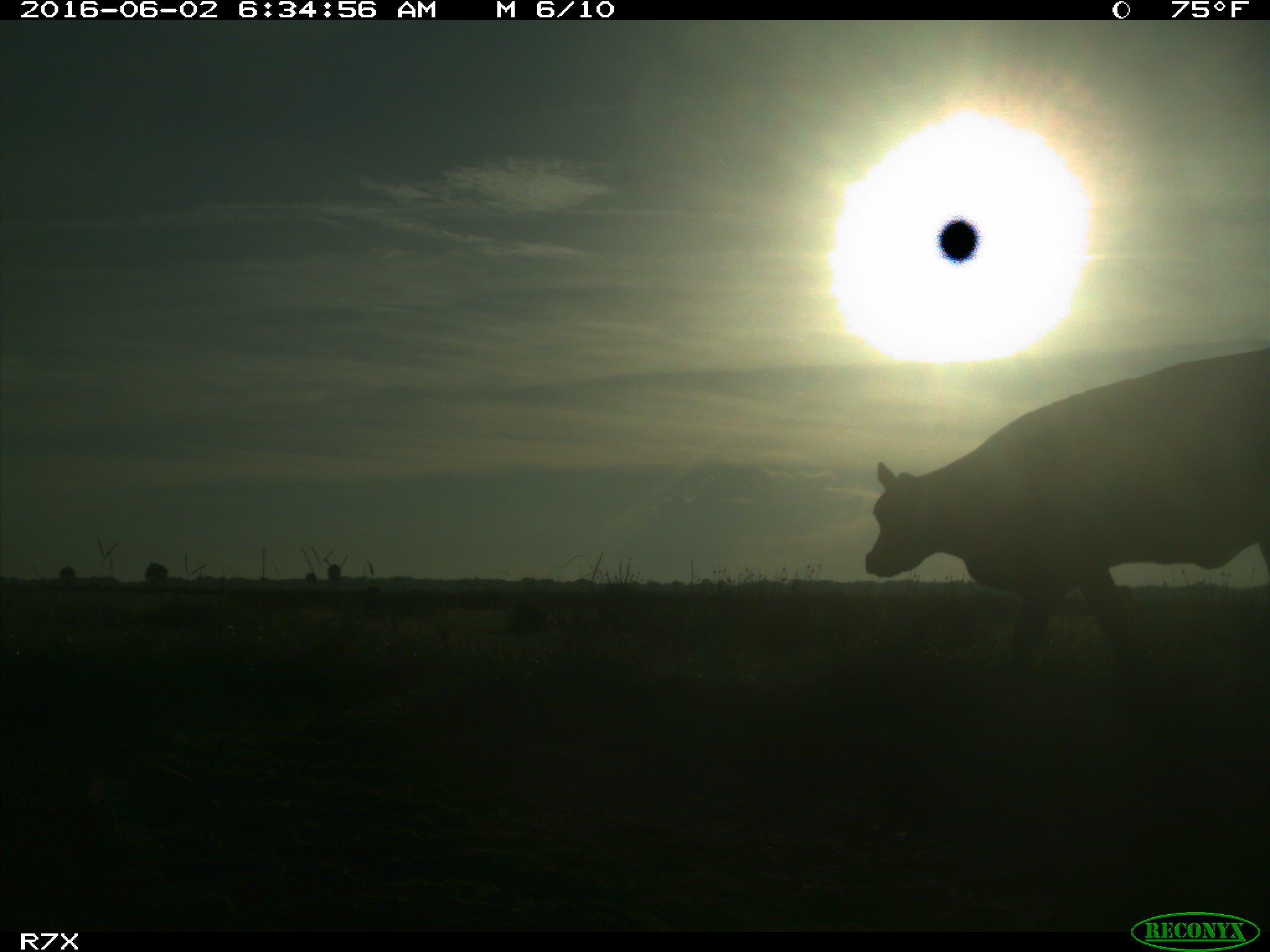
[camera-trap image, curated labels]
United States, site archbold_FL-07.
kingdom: Animalia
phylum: Chordata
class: Mammalia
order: Artiodactyla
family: Bovidae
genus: Bos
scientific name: Bos taurus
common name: domestic cow